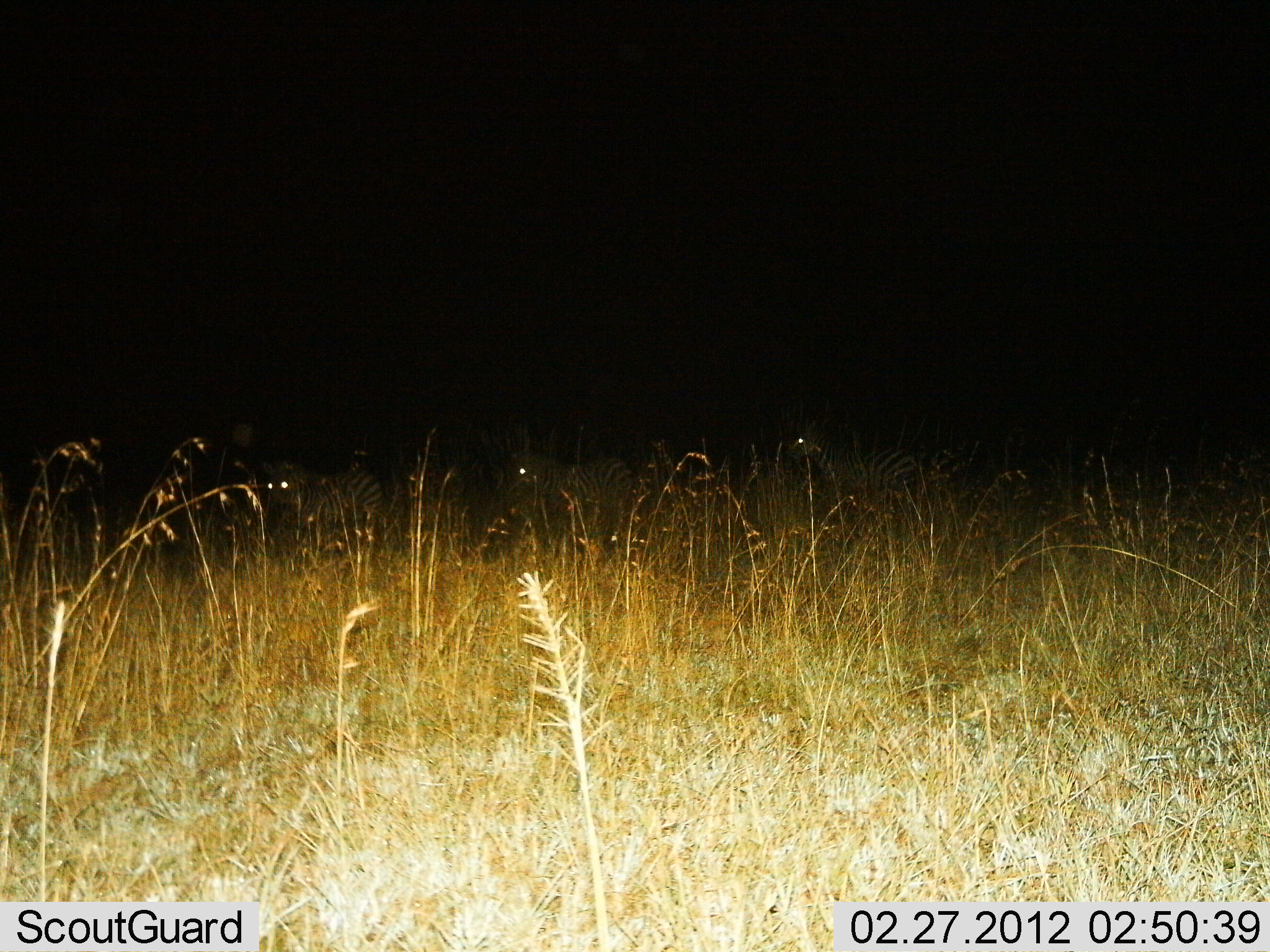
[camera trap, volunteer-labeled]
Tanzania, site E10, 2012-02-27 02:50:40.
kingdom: Animalia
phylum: Chordata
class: Mammalia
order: Perissodactyla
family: Equidae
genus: Equus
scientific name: Equus quagga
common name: plains zebra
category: zebra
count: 3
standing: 47%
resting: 5%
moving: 47%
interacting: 0%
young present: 0%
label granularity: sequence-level